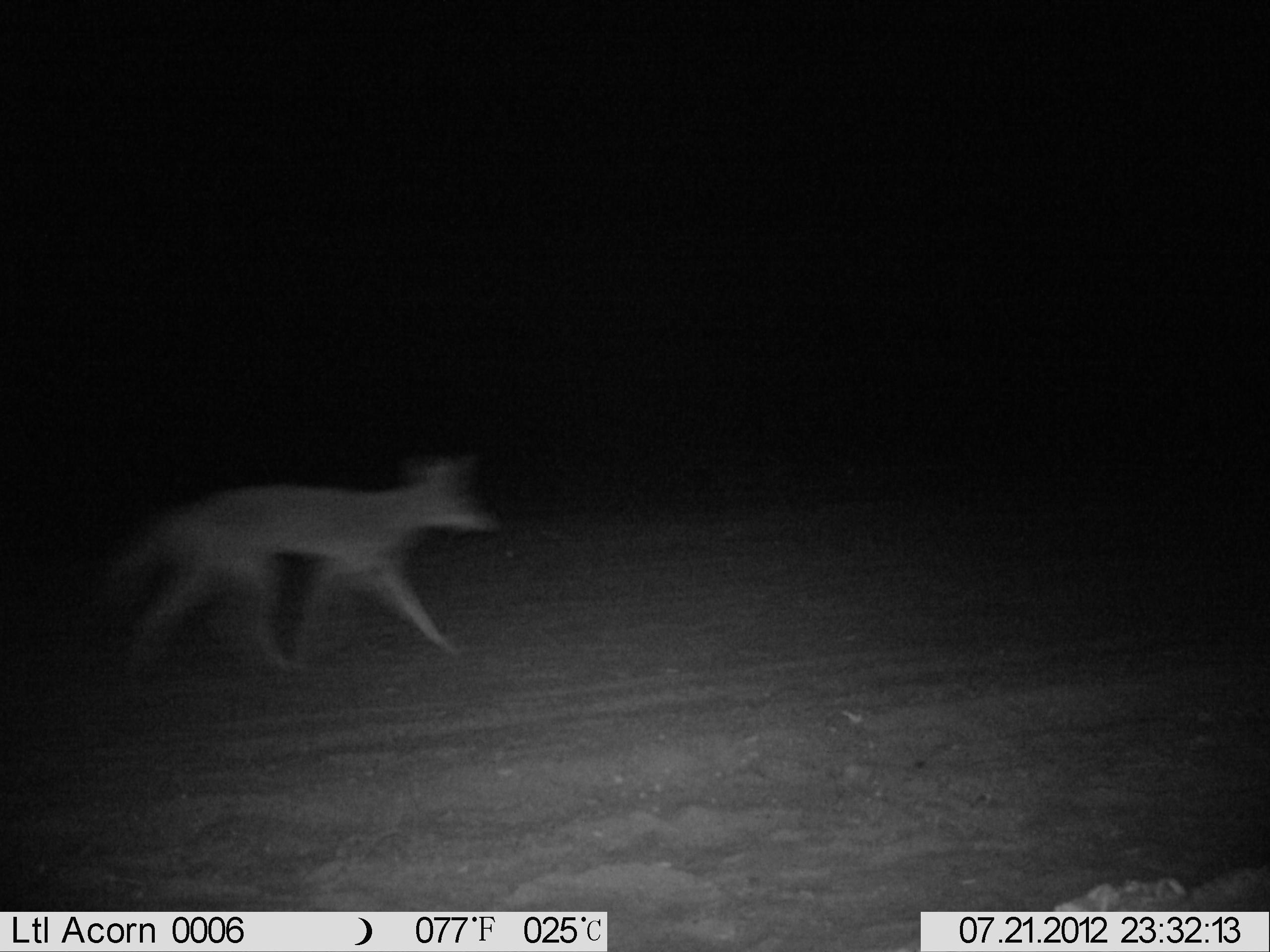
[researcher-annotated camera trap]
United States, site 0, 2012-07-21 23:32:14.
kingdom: Animalia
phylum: Chordata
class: Mammalia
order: Carnivora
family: Canidae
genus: Canis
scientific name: Canis latrans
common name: coyote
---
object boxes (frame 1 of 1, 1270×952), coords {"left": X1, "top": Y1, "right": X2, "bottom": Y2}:
coyote: {"left": 64, "top": 440, "right": 505, "bottom": 676}